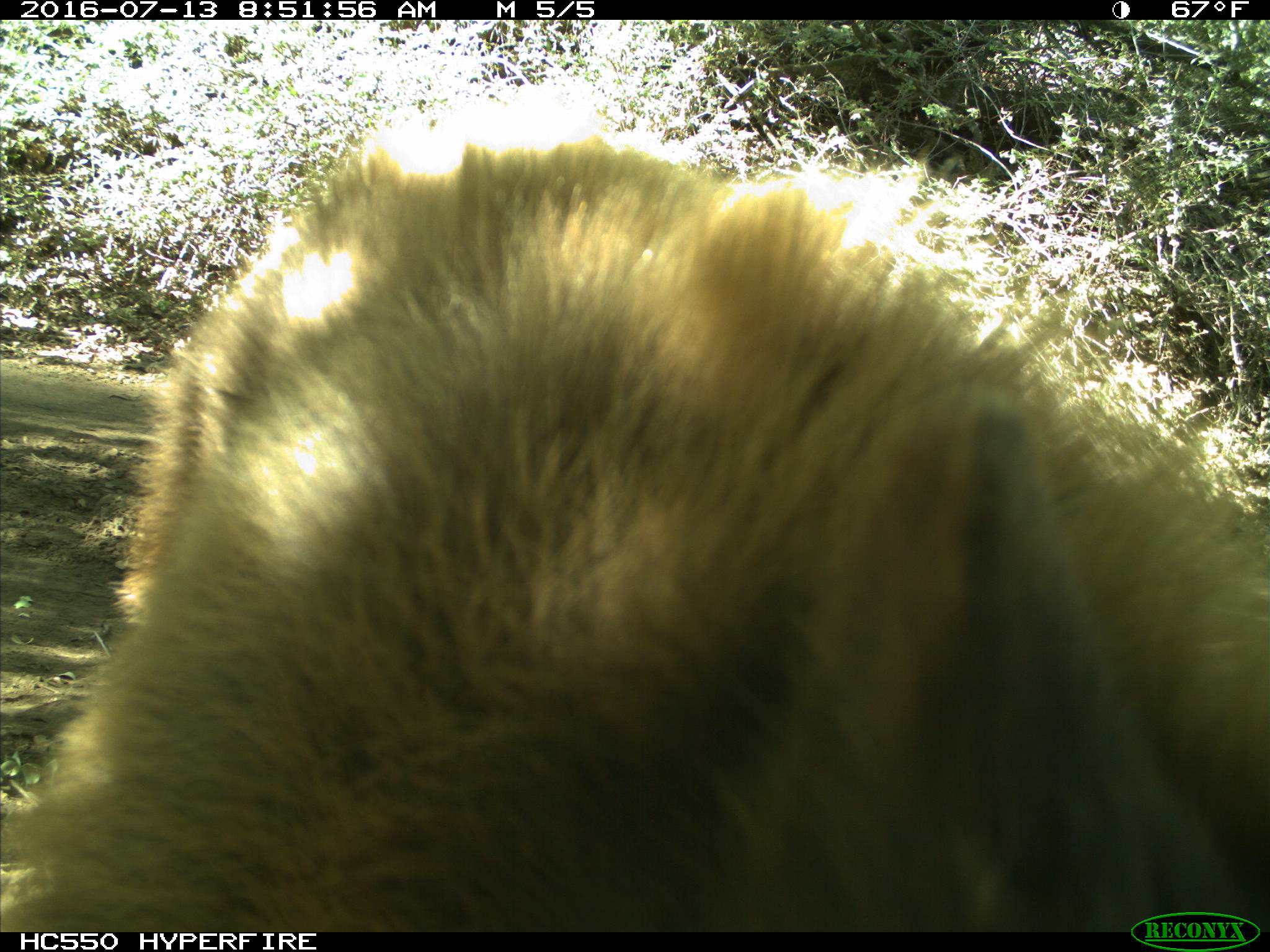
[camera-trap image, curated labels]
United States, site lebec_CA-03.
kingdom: Animalia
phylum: Chordata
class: Mammalia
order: Carnivora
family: Ursidae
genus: Ursus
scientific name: Ursus americanus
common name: american black bear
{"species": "Ursus americanus (american black bear)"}